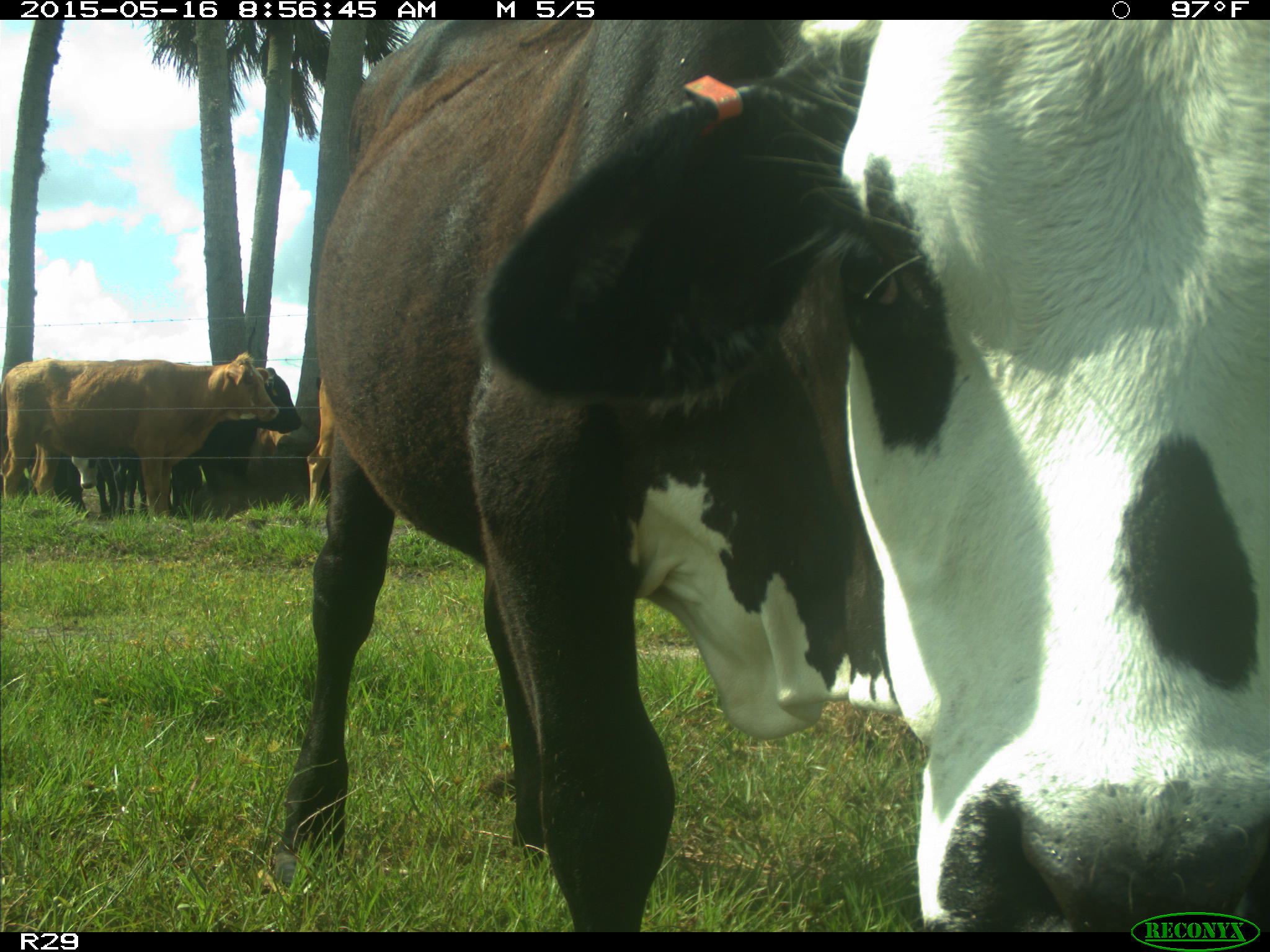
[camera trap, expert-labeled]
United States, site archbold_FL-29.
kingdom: Animalia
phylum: Chordata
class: Mammalia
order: Artiodactyla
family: Bovidae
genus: Bos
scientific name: Bos taurus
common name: domestic cow